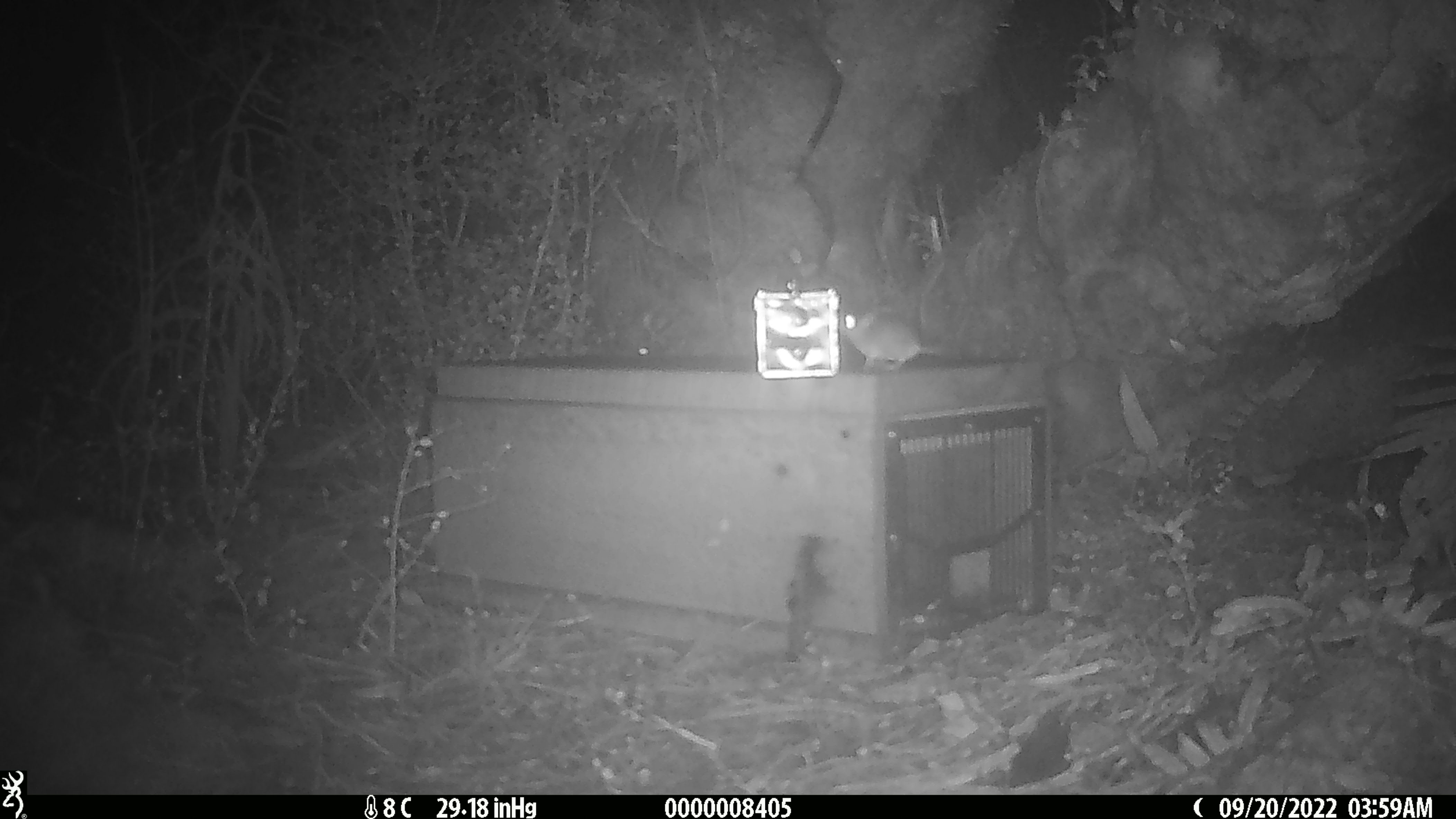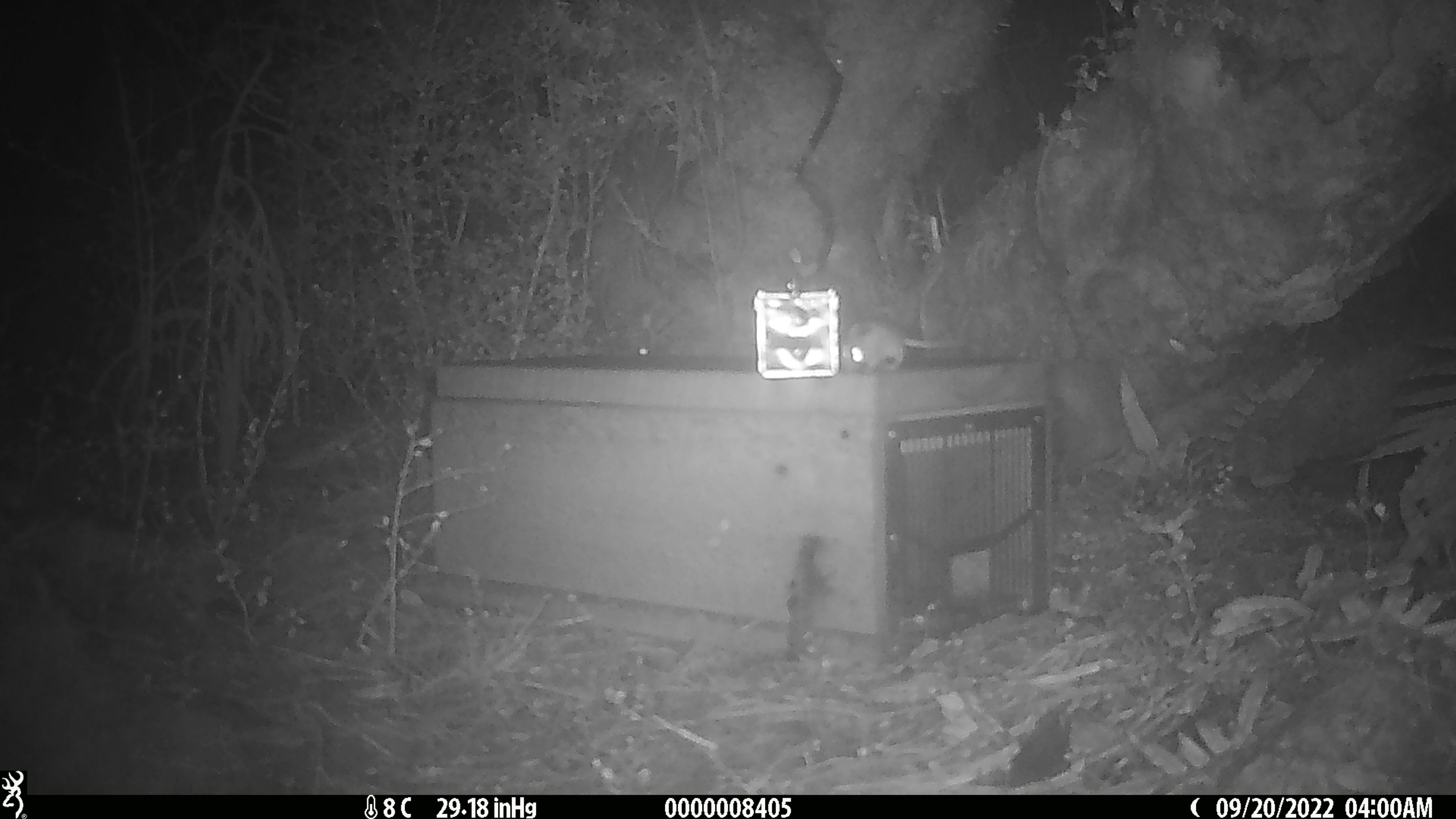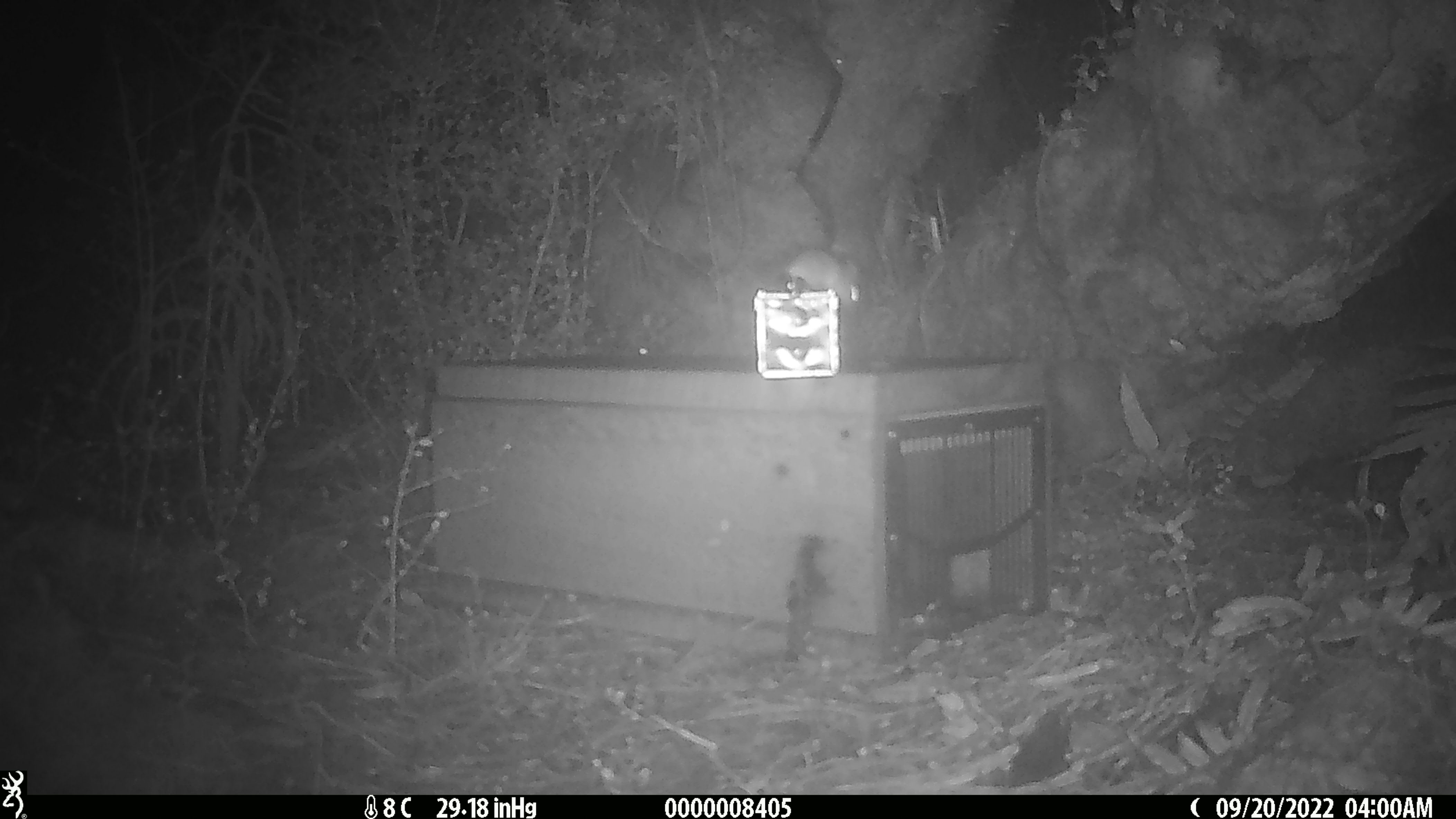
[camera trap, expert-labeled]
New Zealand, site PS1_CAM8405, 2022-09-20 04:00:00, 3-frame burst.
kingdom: Animalia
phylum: Chordata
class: Mammalia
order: Rodentia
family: Muridae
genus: Mus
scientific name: Mus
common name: mouse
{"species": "mouse (Mus)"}